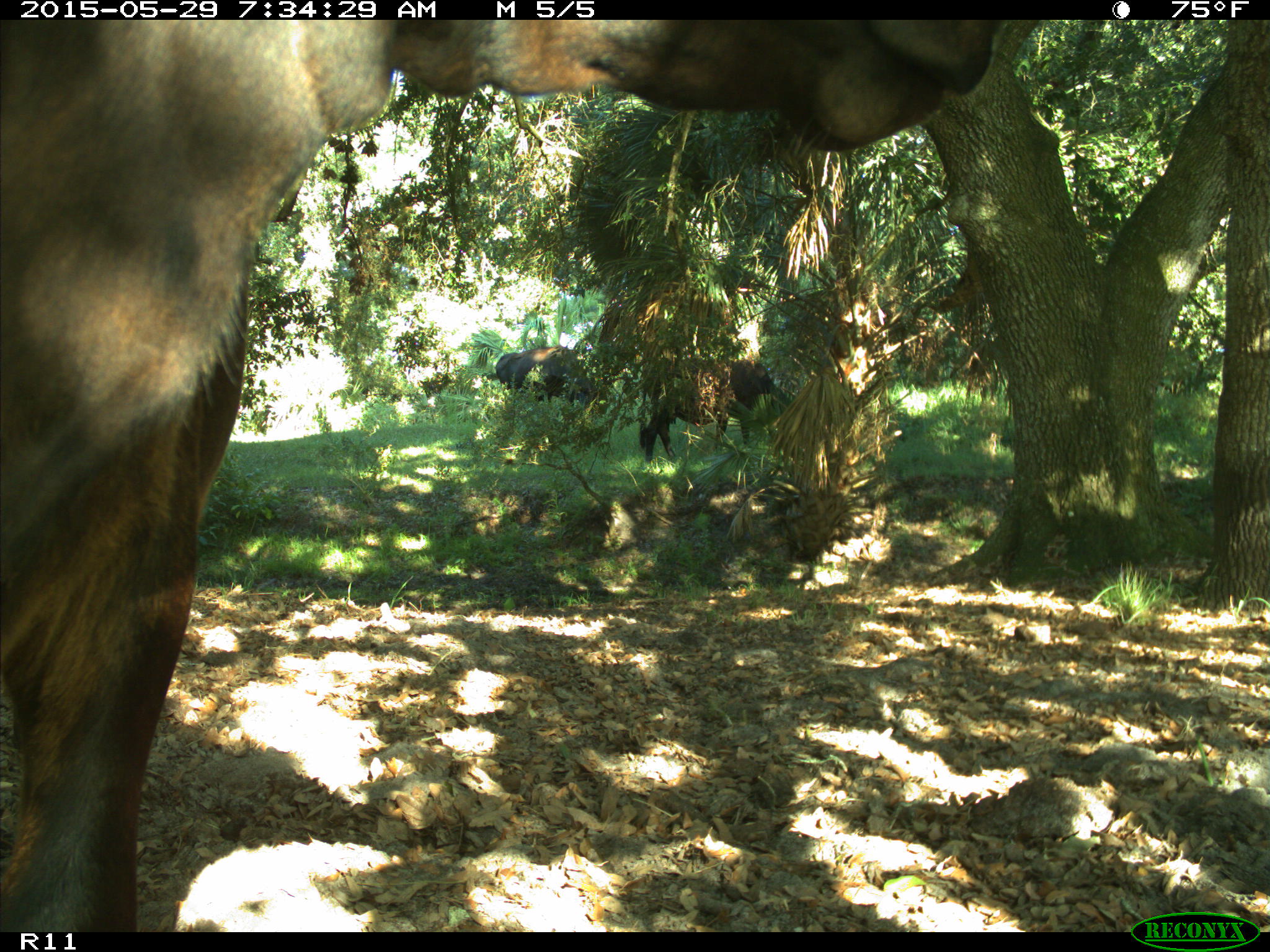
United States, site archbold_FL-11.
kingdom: Animalia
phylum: Chordata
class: Mammalia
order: Artiodactyla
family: Bovidae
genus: Bos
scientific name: Bos taurus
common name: domestic cow